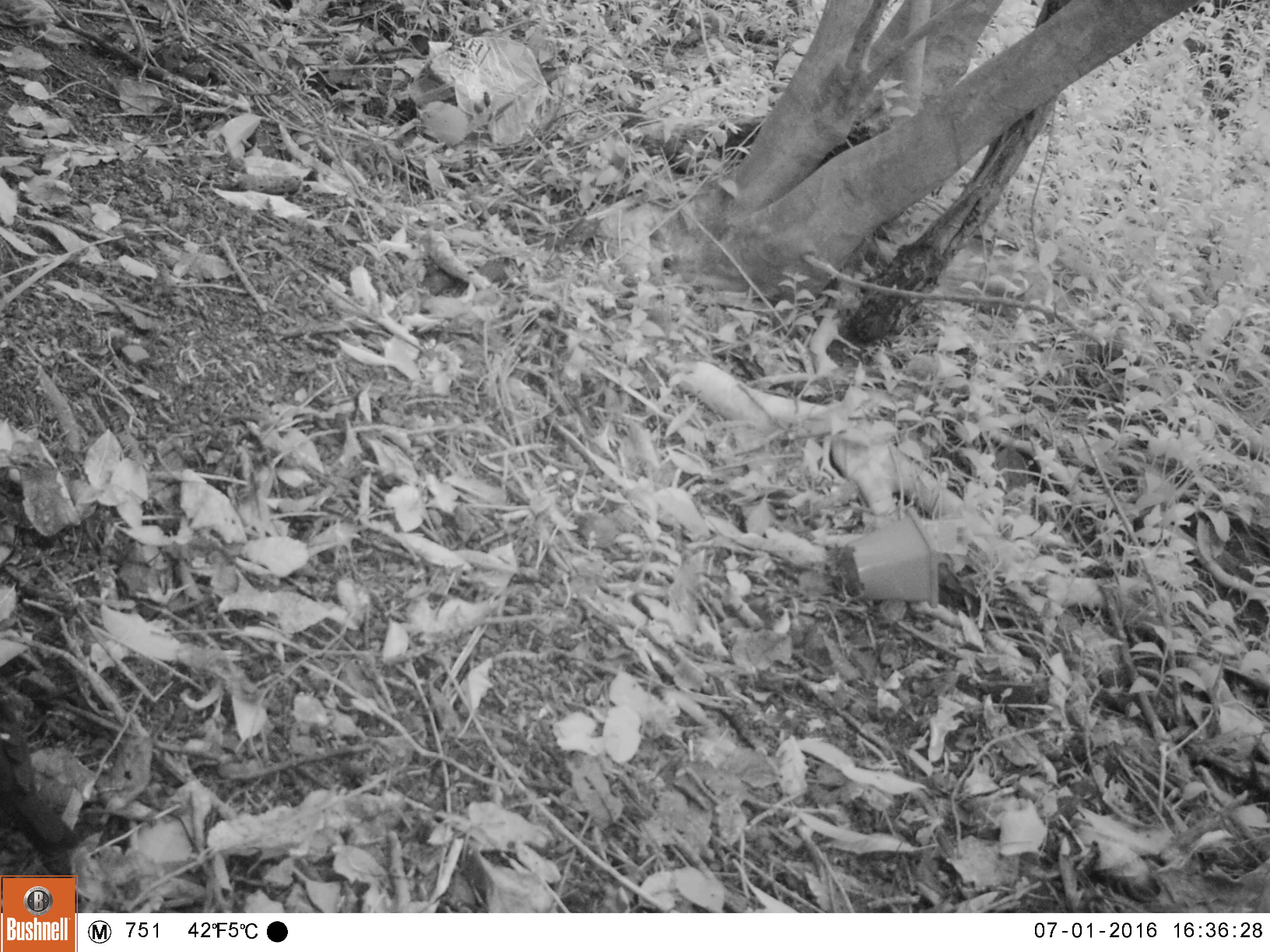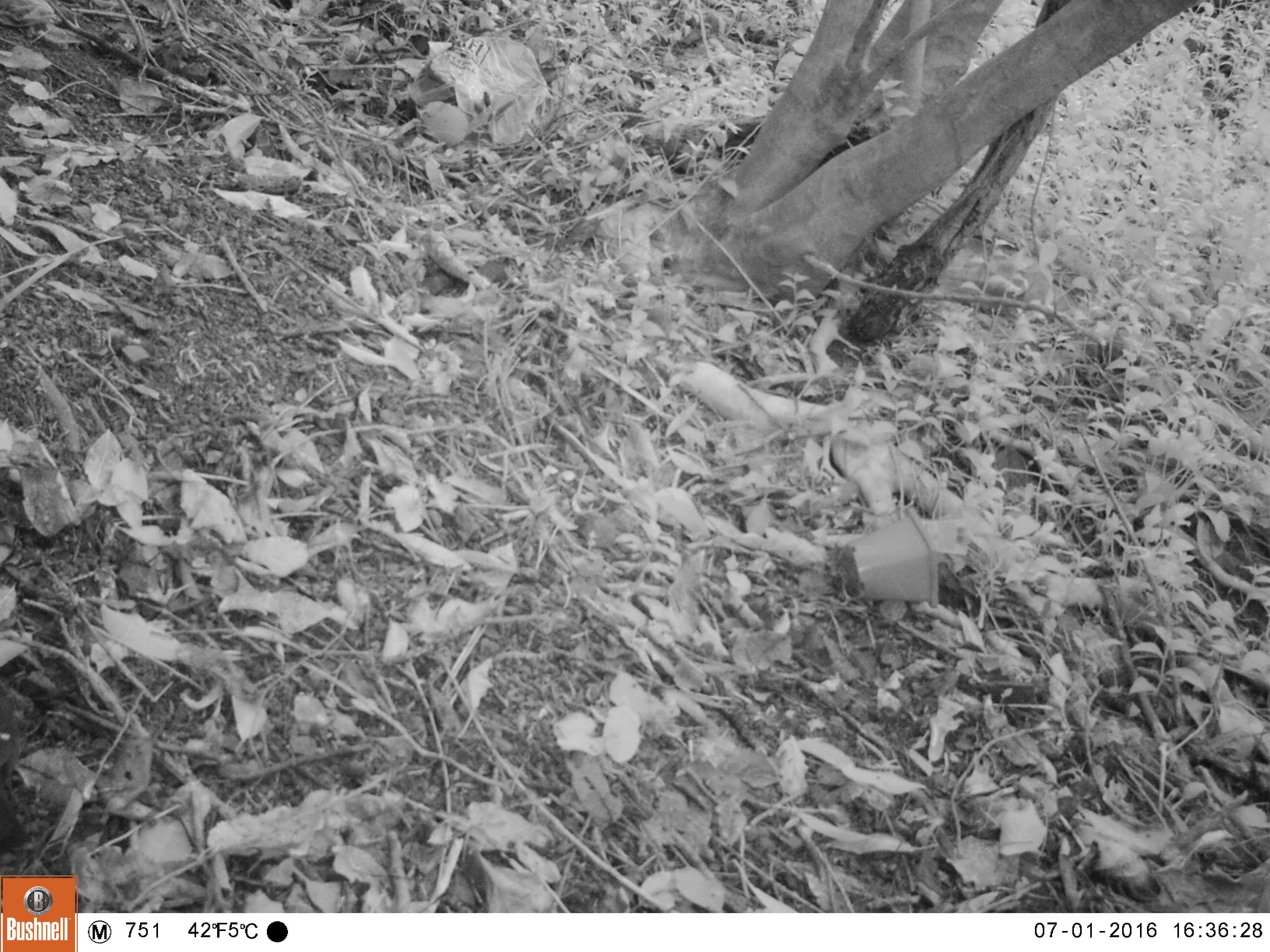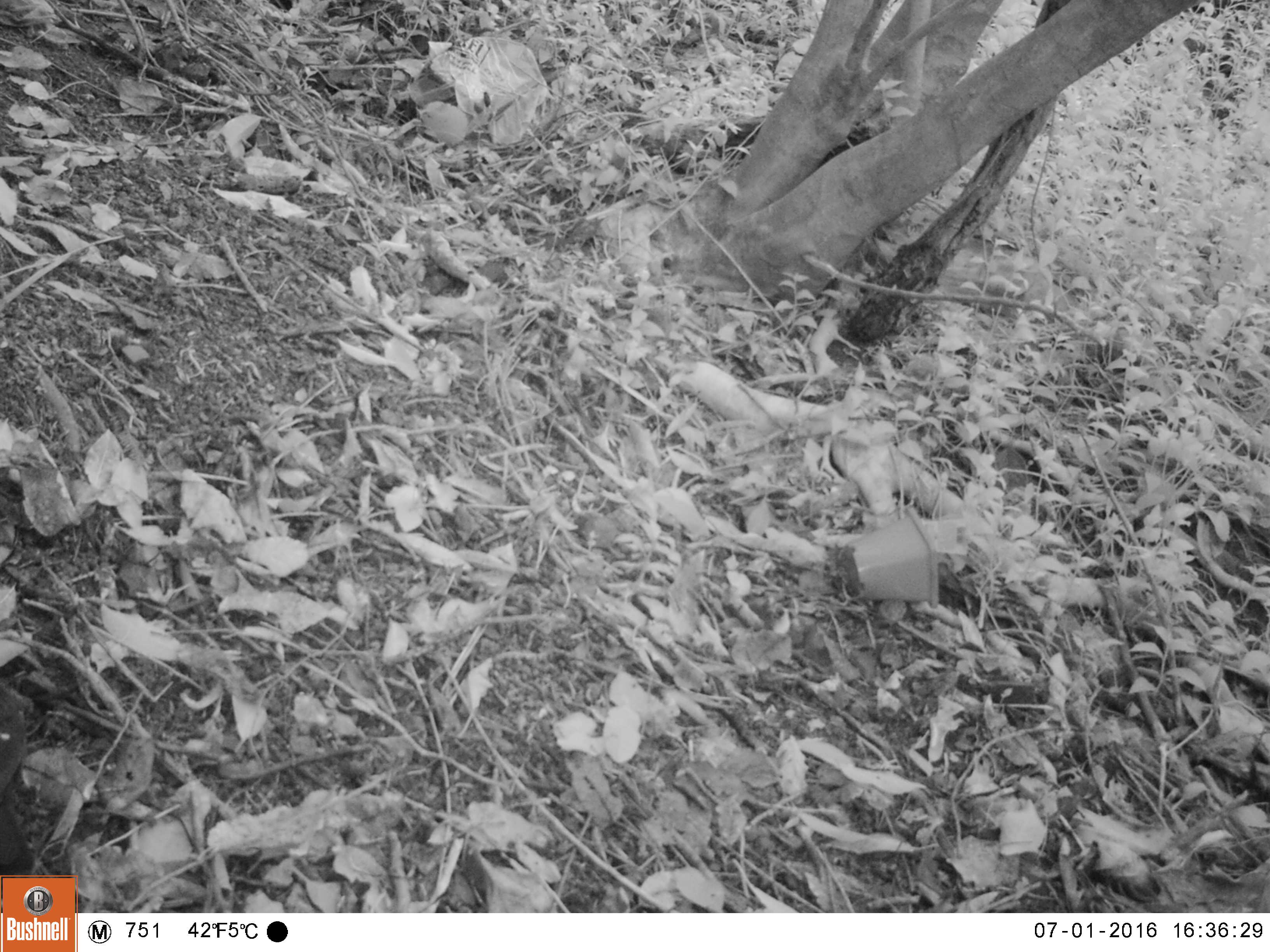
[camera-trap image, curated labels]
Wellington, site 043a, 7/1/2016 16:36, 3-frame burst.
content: unidentified animal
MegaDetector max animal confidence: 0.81